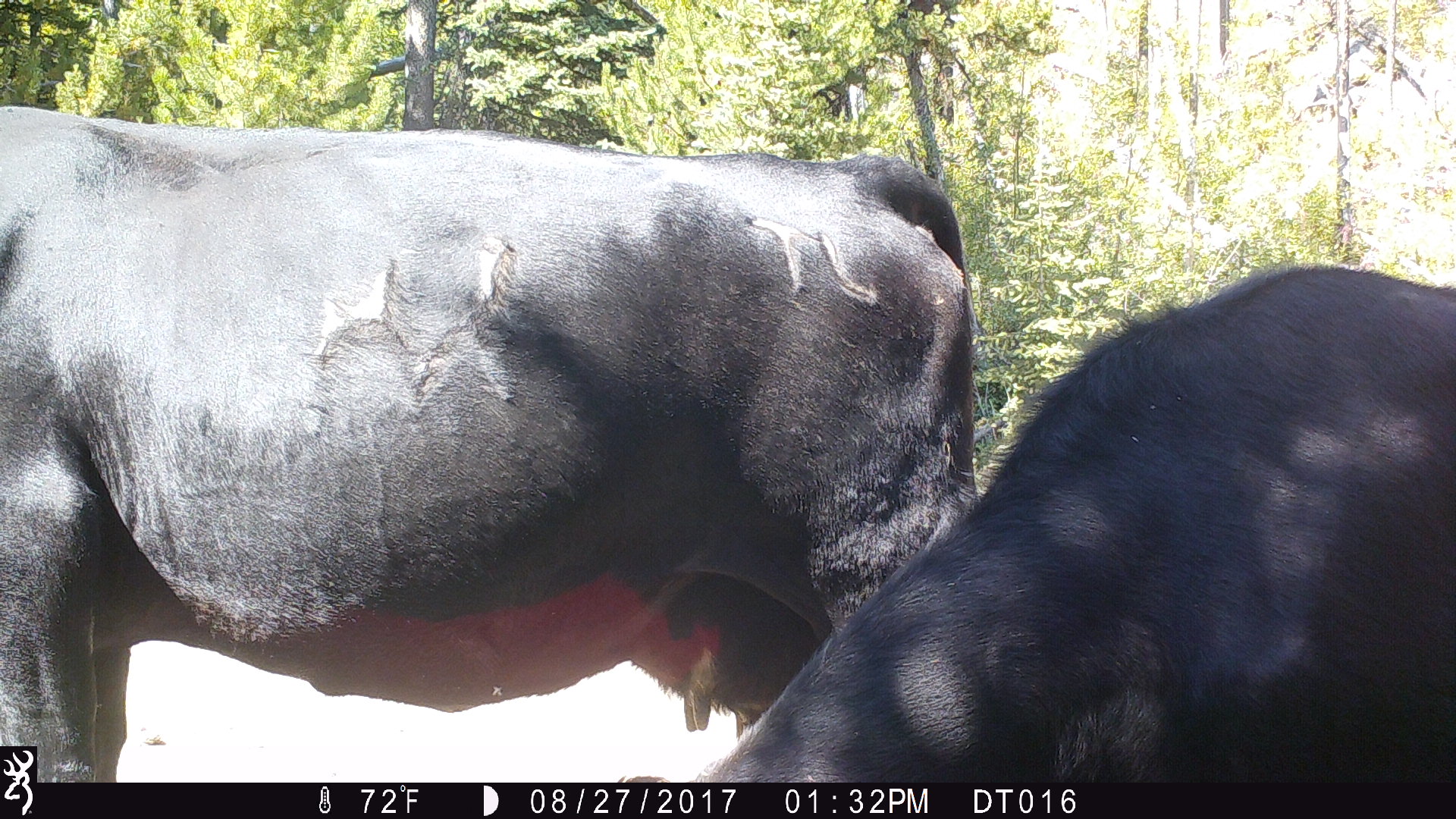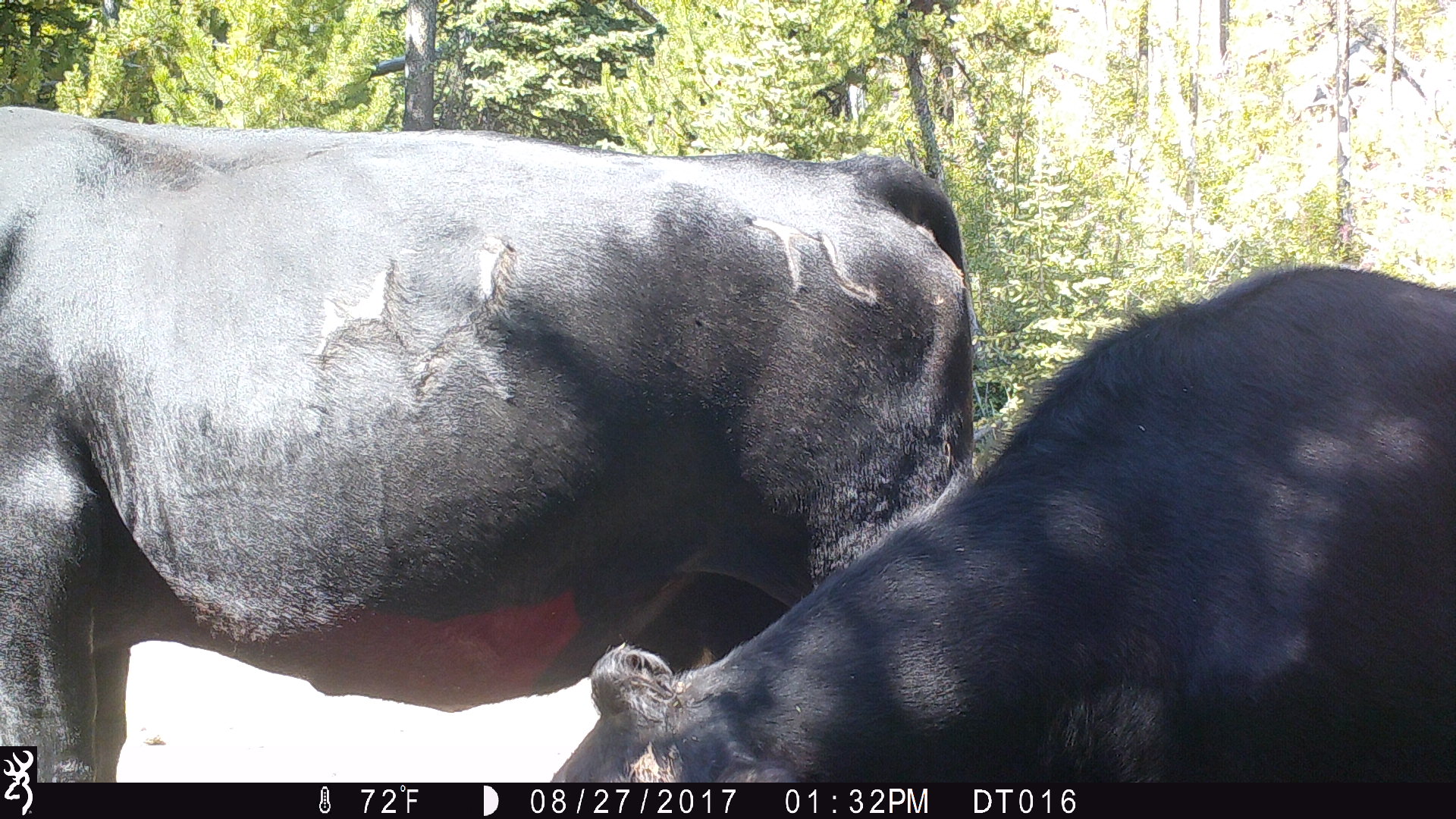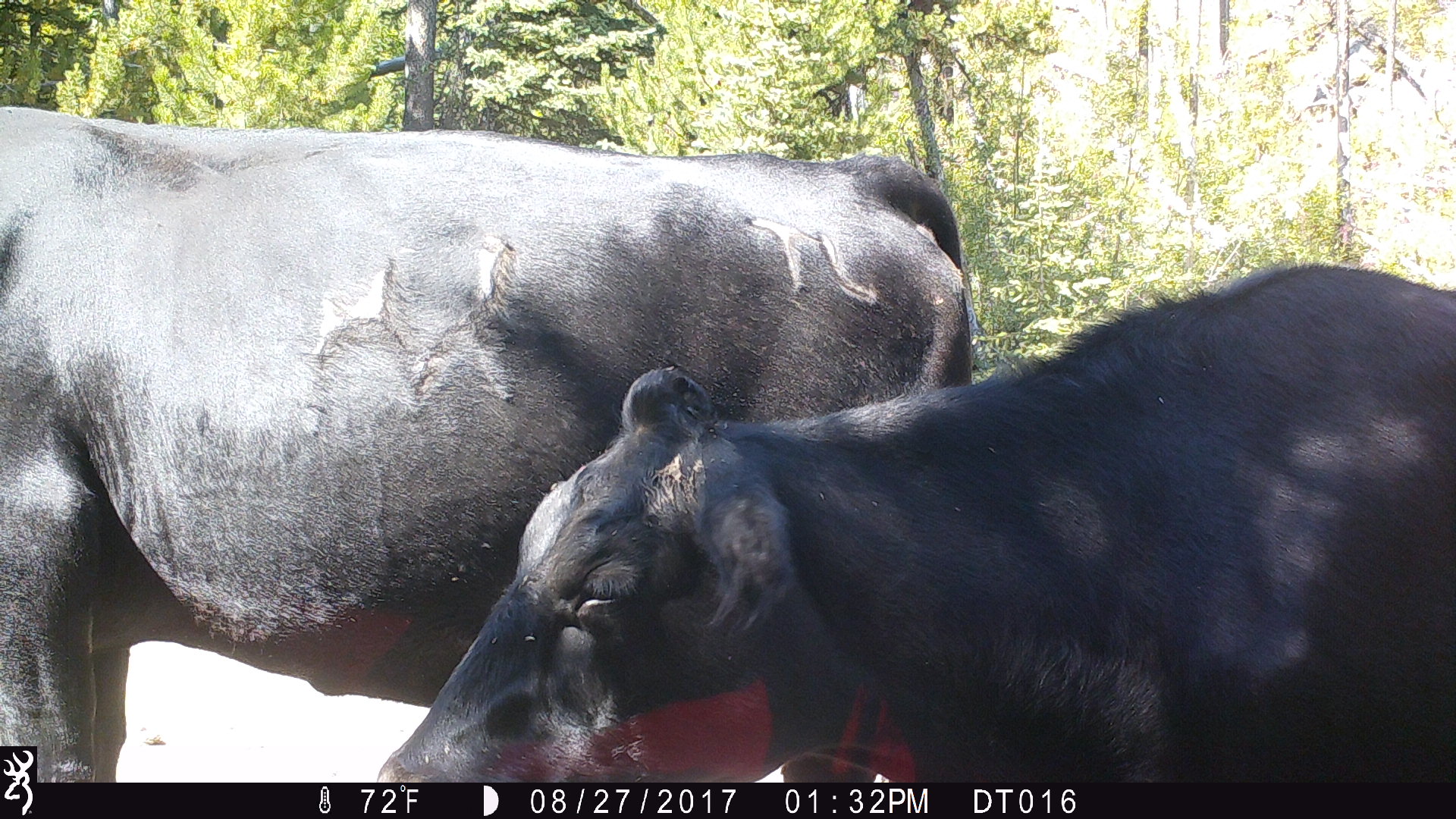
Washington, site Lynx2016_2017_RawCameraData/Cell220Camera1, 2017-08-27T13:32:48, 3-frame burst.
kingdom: Animalia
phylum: Chordata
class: Mammalia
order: Artiodactyla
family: Bovidae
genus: Bos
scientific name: Bos taurus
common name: domestic cattle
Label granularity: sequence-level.